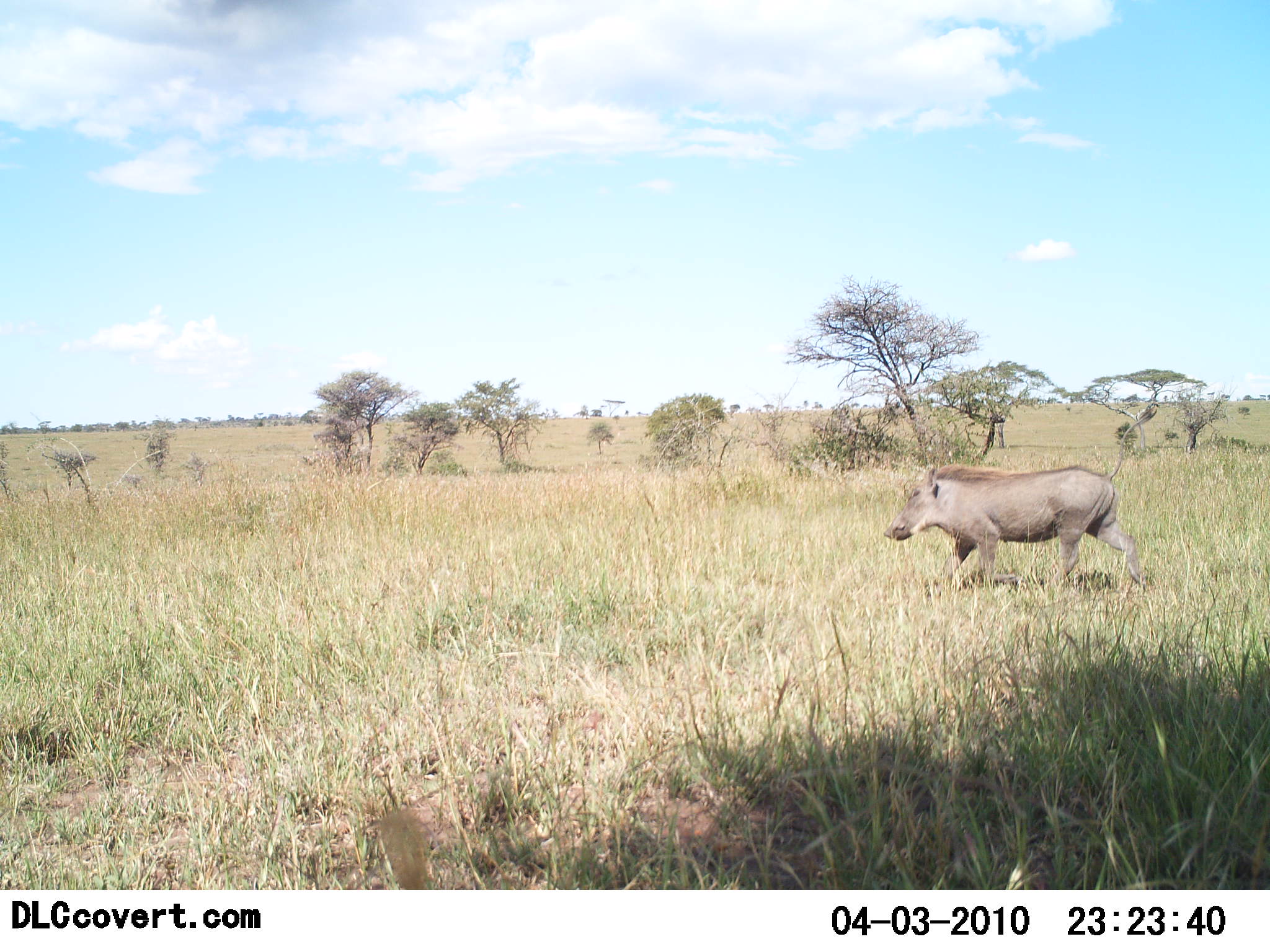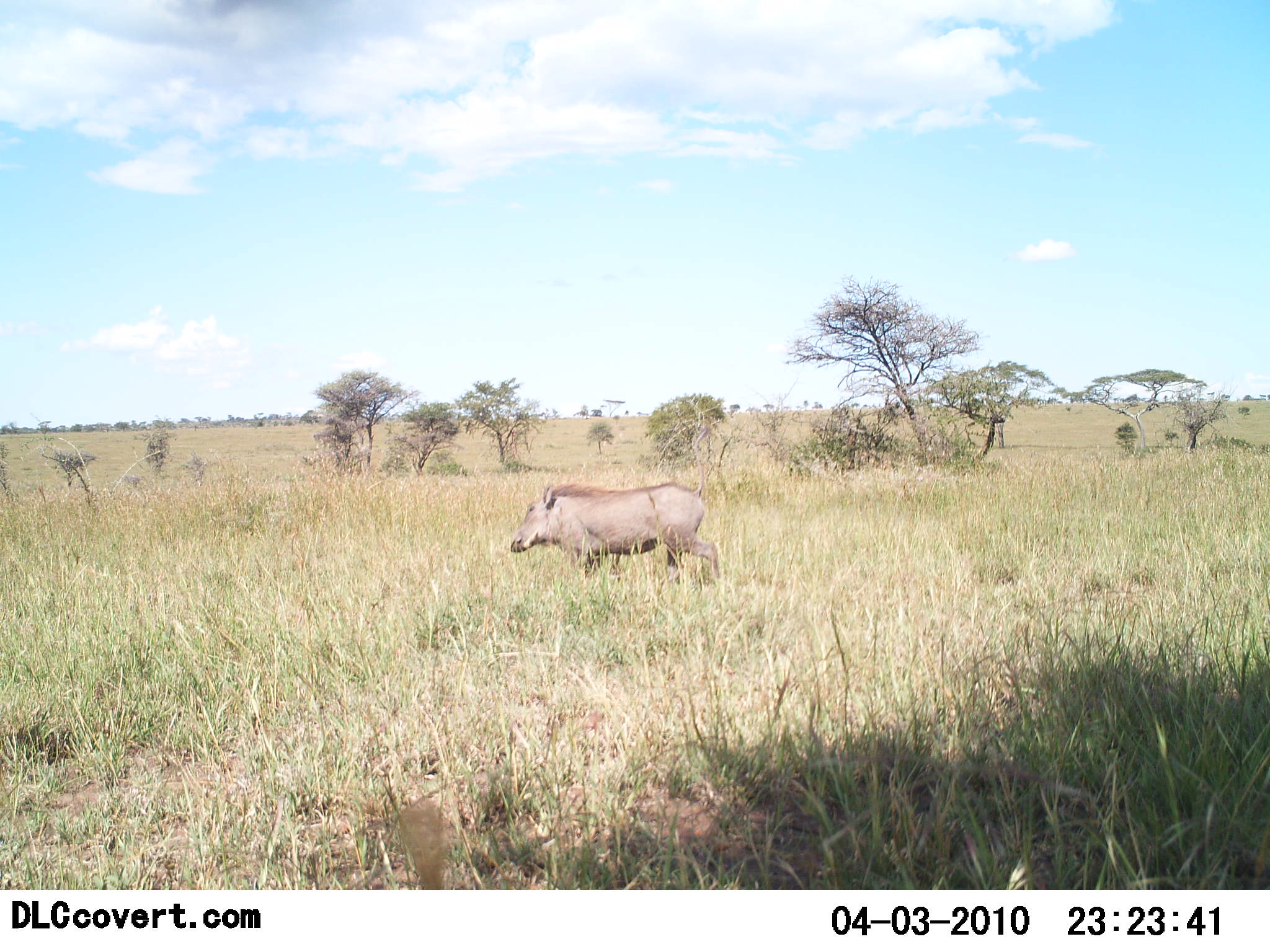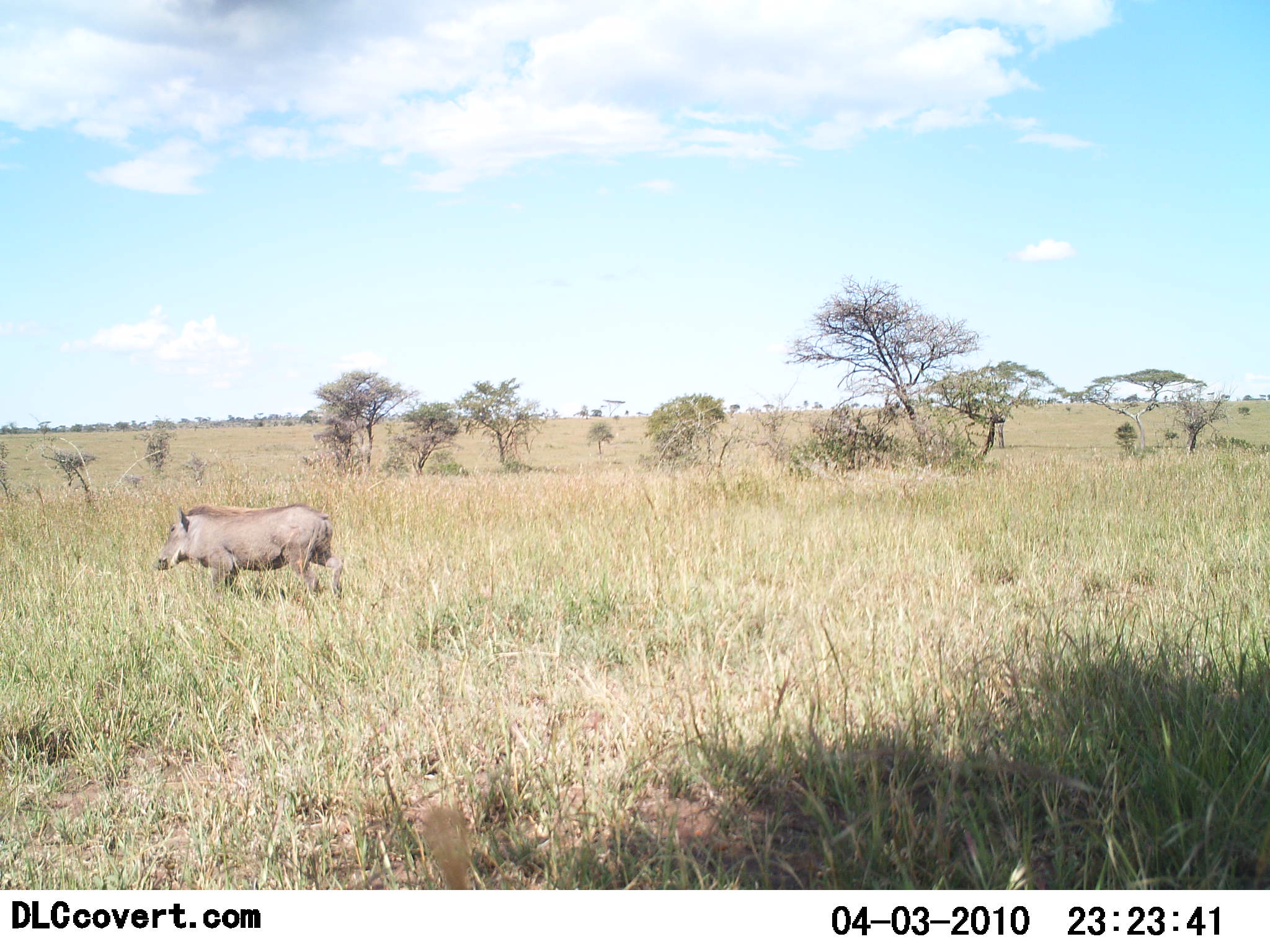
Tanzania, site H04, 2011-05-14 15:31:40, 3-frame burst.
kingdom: Animalia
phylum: Chordata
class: Mammalia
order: Artiodactyla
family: Suidae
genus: Phacochoerus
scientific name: Phacochoerus africanus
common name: warthog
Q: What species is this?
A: Warthog (Phacochoerus africanus).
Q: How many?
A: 1.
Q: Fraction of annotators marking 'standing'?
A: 6%.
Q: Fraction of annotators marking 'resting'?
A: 0%.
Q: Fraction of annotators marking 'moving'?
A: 100%.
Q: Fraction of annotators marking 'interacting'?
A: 0%.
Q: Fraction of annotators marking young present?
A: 0%.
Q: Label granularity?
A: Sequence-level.